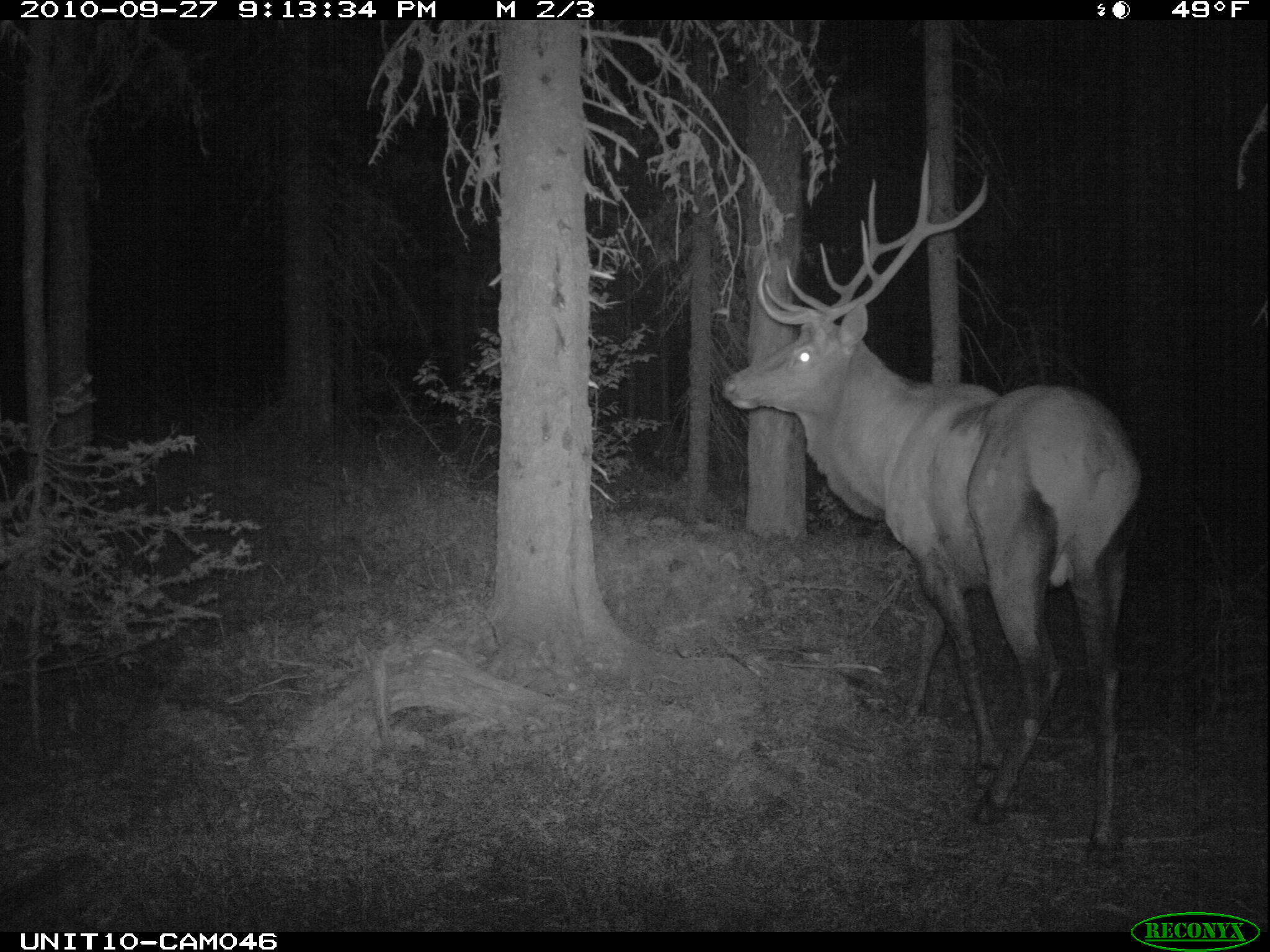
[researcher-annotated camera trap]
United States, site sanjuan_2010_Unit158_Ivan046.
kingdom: Animalia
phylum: Chordata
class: Mammalia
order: Artiodactyla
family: Cervidae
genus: Cervus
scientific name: Cervus elaphus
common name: red deer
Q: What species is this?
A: Cervus elaphus (red deer).